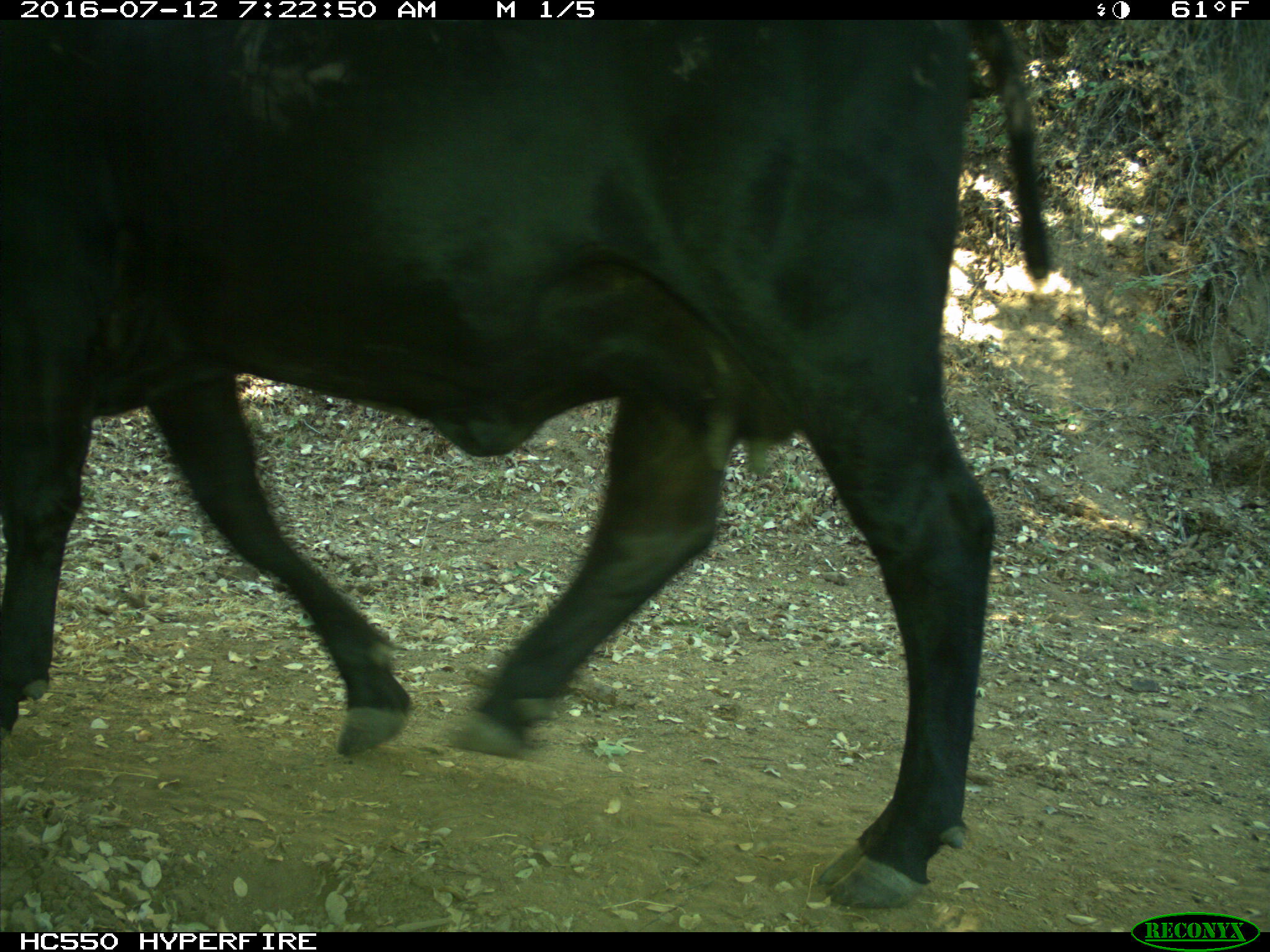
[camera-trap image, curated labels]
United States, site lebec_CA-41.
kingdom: Animalia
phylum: Chordata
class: Mammalia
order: Artiodactyla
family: Bovidae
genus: Bos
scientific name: Bos taurus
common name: domestic cow